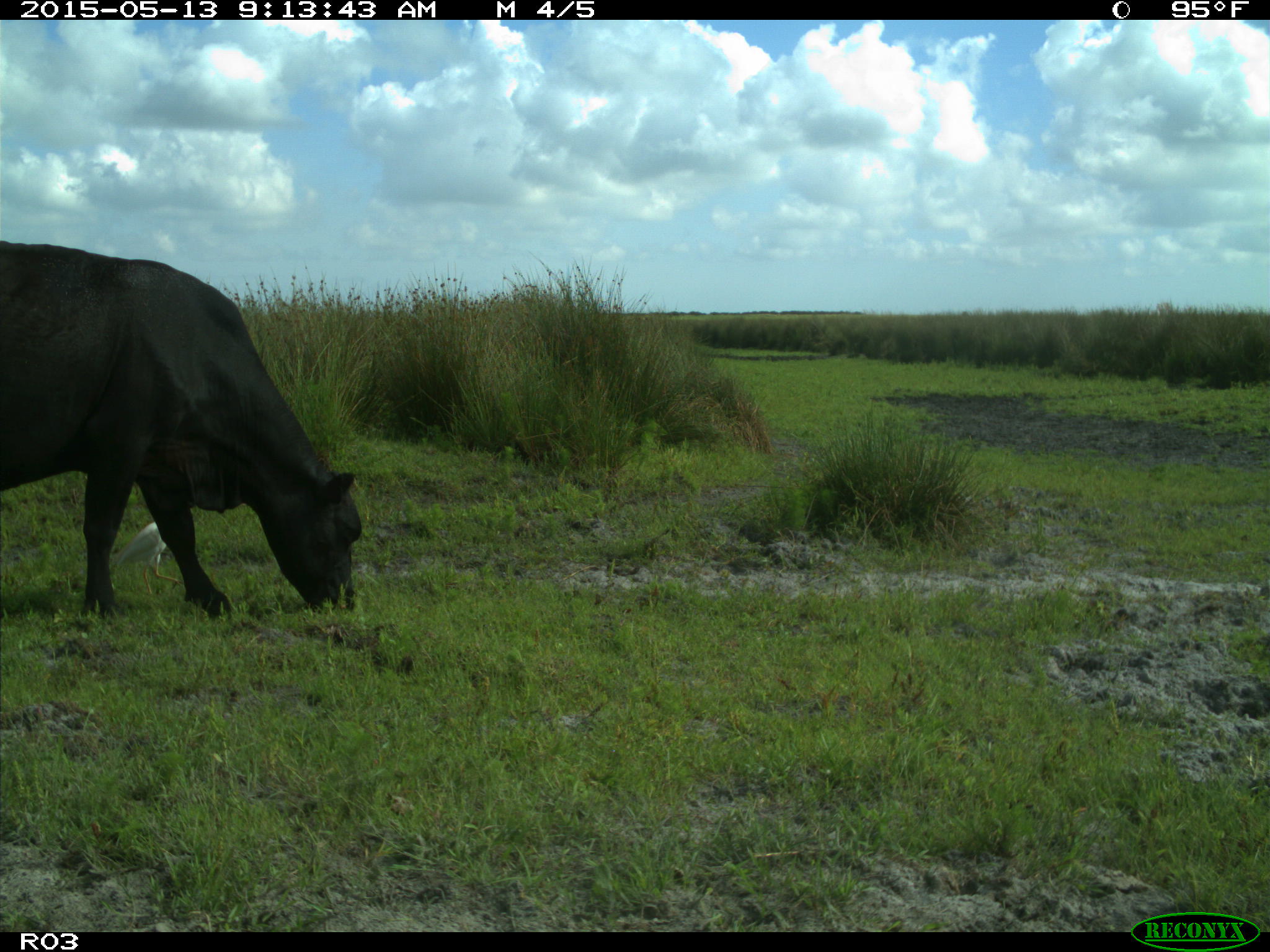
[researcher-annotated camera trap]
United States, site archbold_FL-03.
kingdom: Animalia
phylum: Chordata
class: Mammalia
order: Artiodactyla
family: Bovidae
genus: Bos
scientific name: Bos taurus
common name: domestic cow